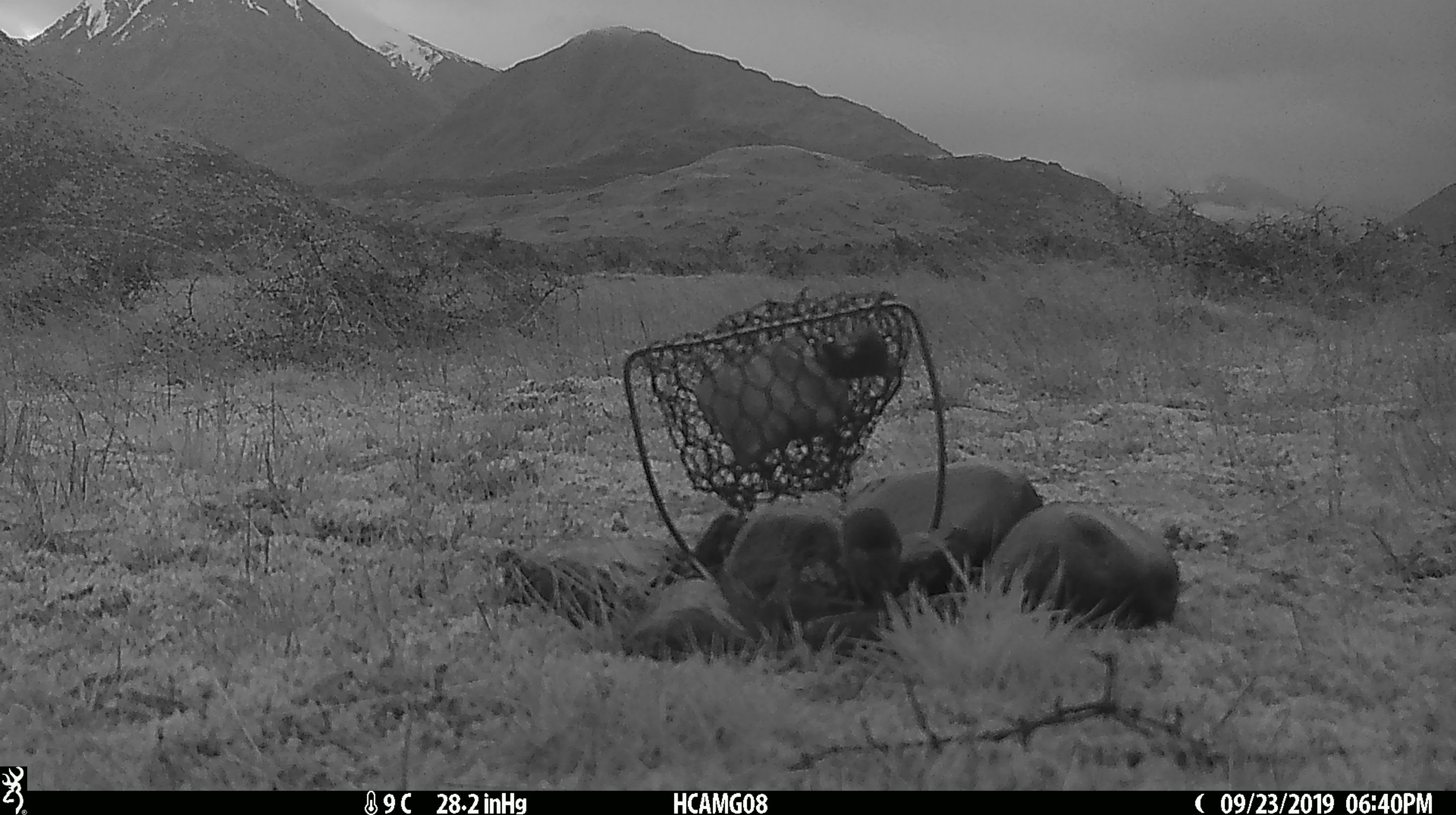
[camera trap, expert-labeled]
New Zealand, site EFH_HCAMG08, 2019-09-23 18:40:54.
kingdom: Animalia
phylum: Chordata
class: Mammalia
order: Rodentia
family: Muridae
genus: Mus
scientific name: Mus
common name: mouse